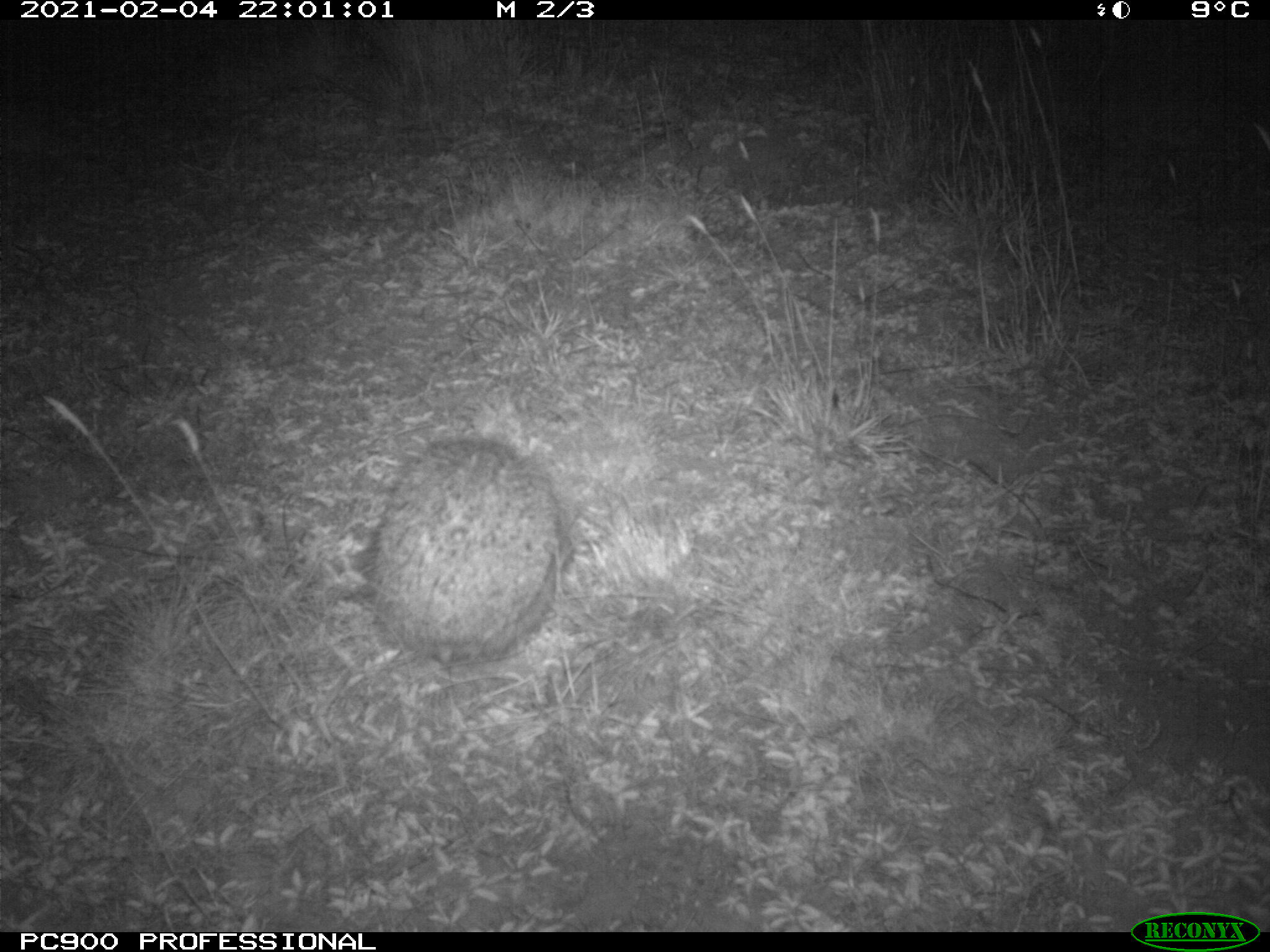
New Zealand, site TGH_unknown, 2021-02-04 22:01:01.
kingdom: Animalia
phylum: Chordata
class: Mammalia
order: Eulipotyphla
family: Erinaceidae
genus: Erinaceus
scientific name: Erinaceus europaeus europaeus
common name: european hedgehog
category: hedgehog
Hedgehog (european hedgehog) (Erinaceus europaeus europaeus).